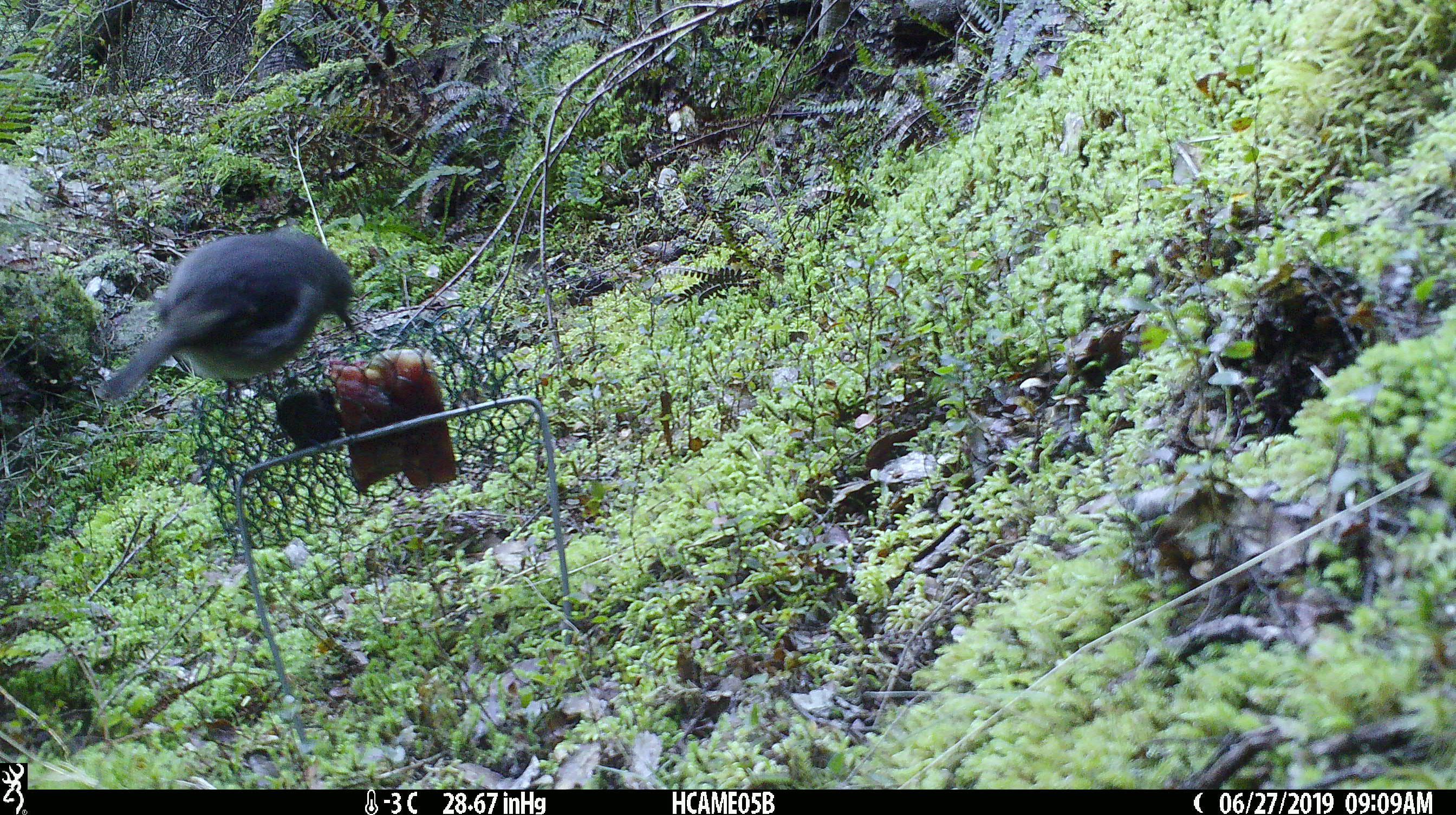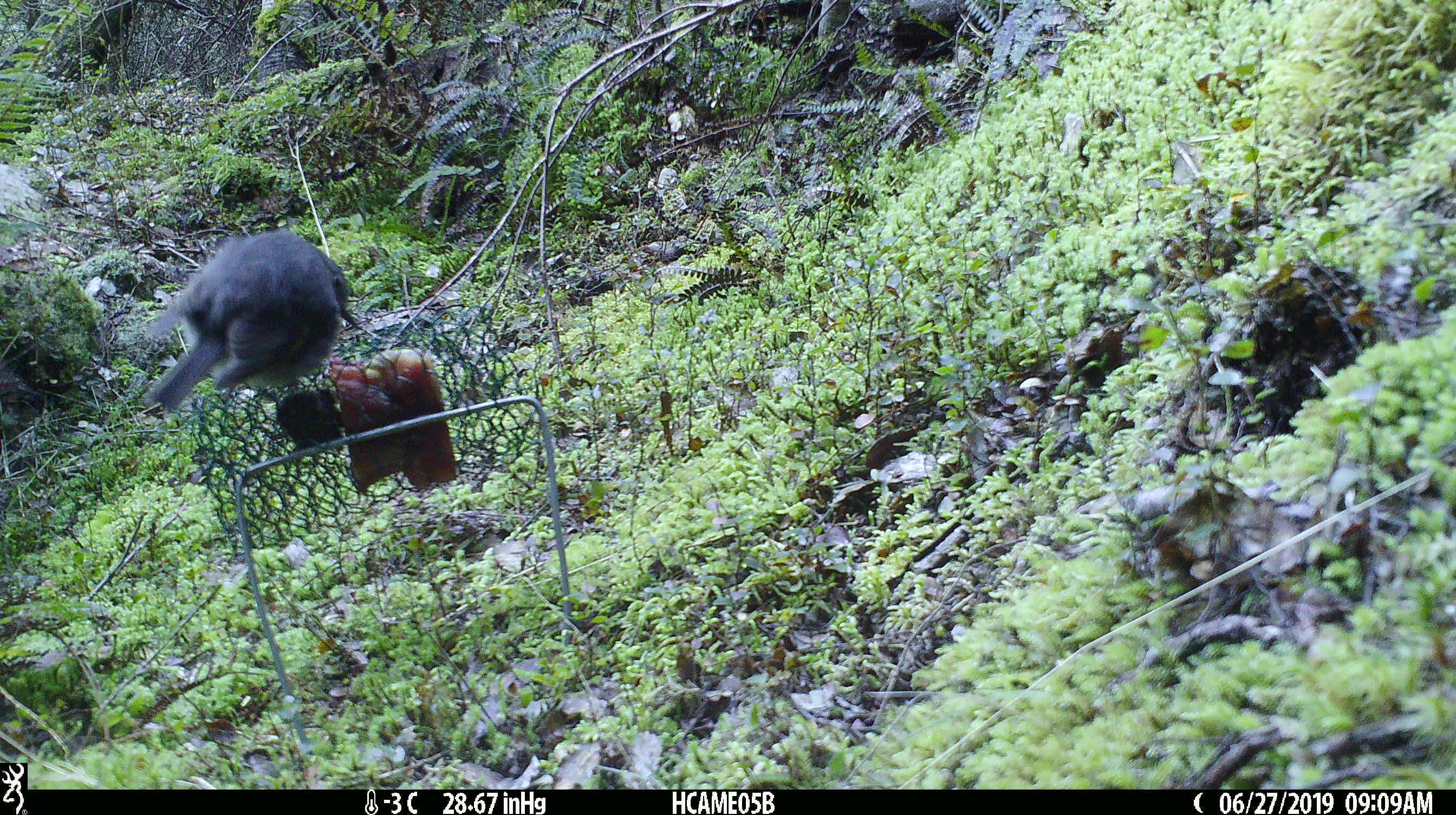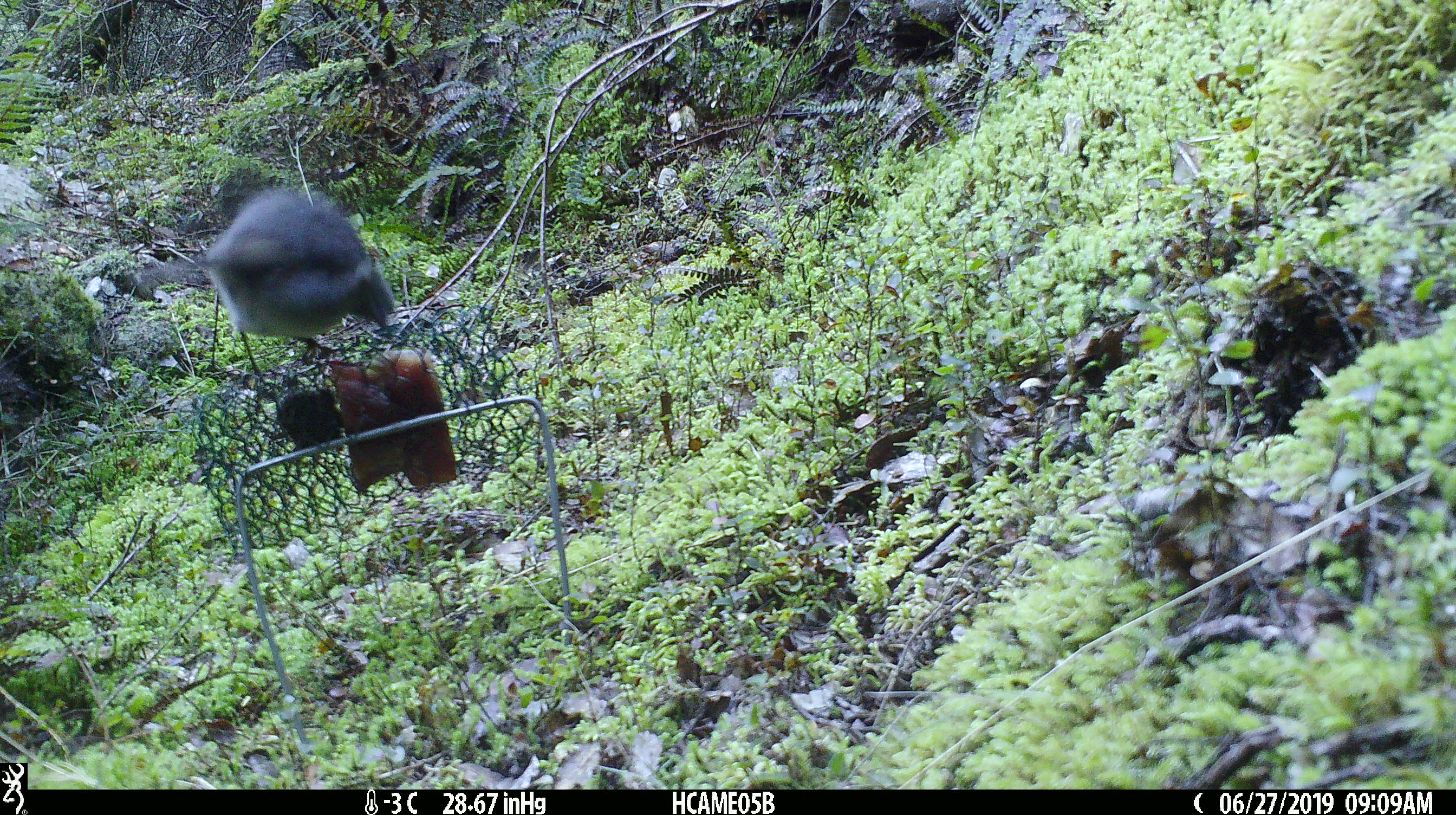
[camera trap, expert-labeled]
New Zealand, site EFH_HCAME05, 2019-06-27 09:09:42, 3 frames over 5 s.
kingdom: Animalia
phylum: Chordata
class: Aves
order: Passeriformes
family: Petroicidae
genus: Petroica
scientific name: Petroica australis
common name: new zealand robin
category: robin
Robin (new zealand robin) (Petroica australis).